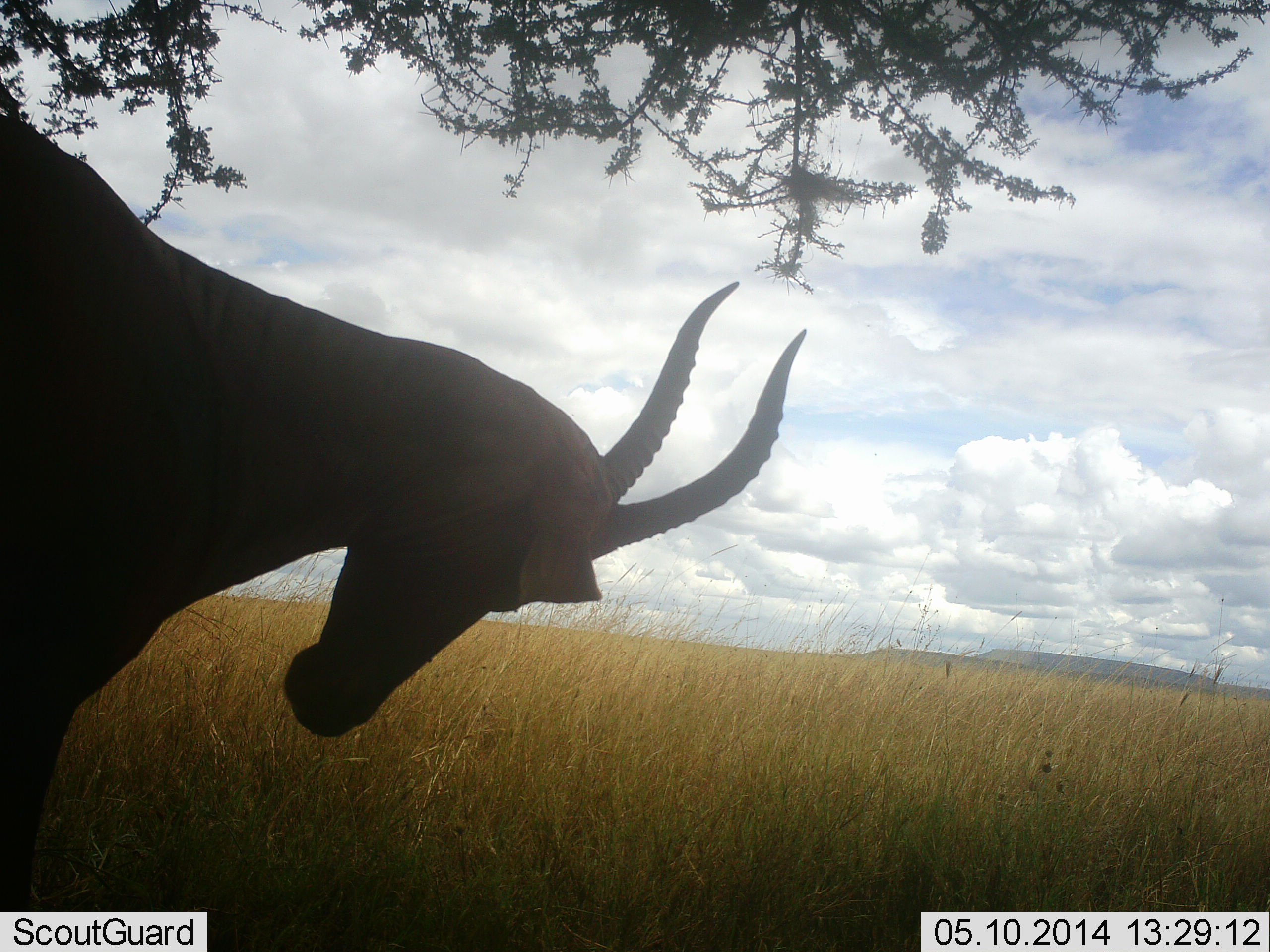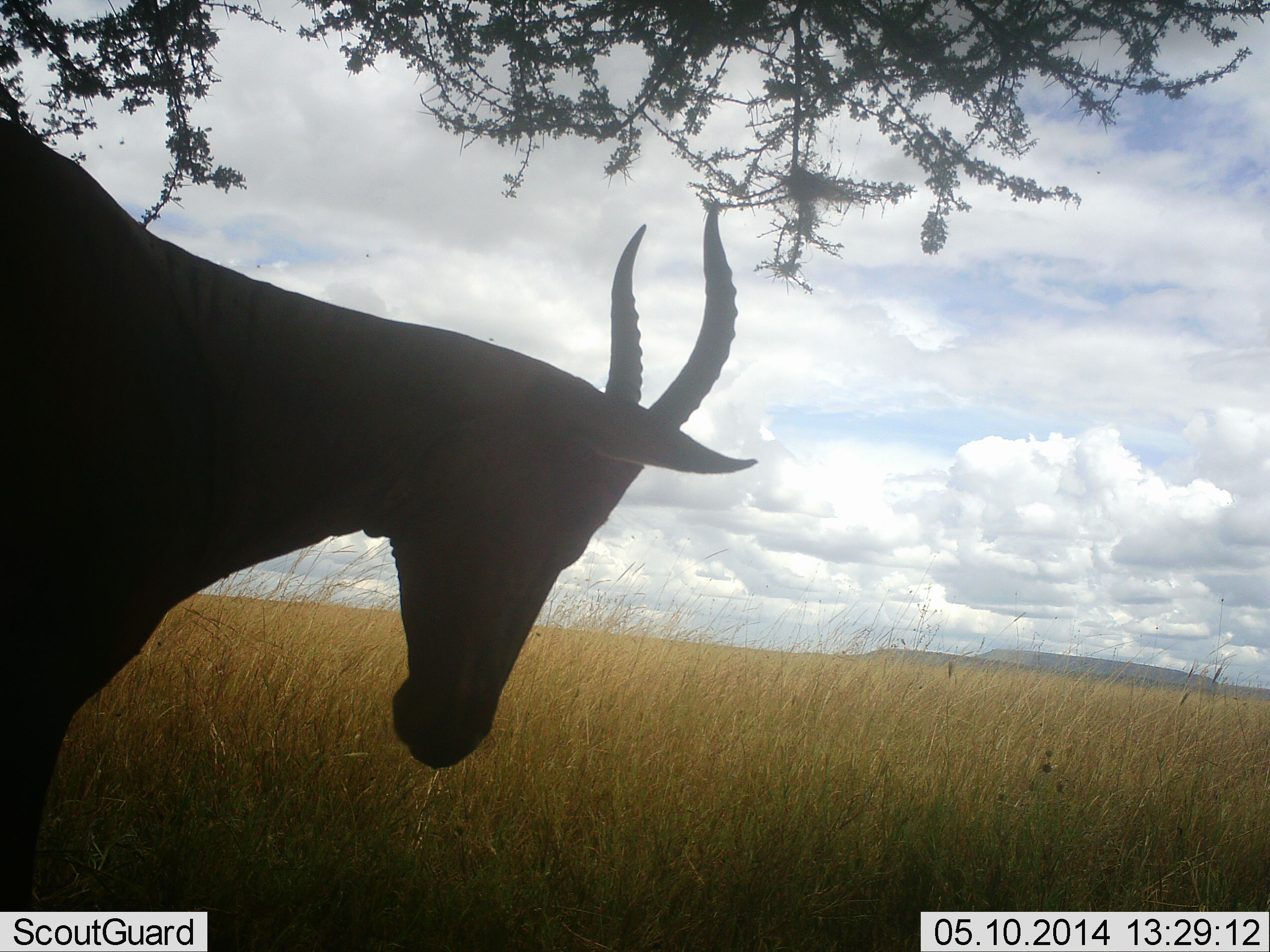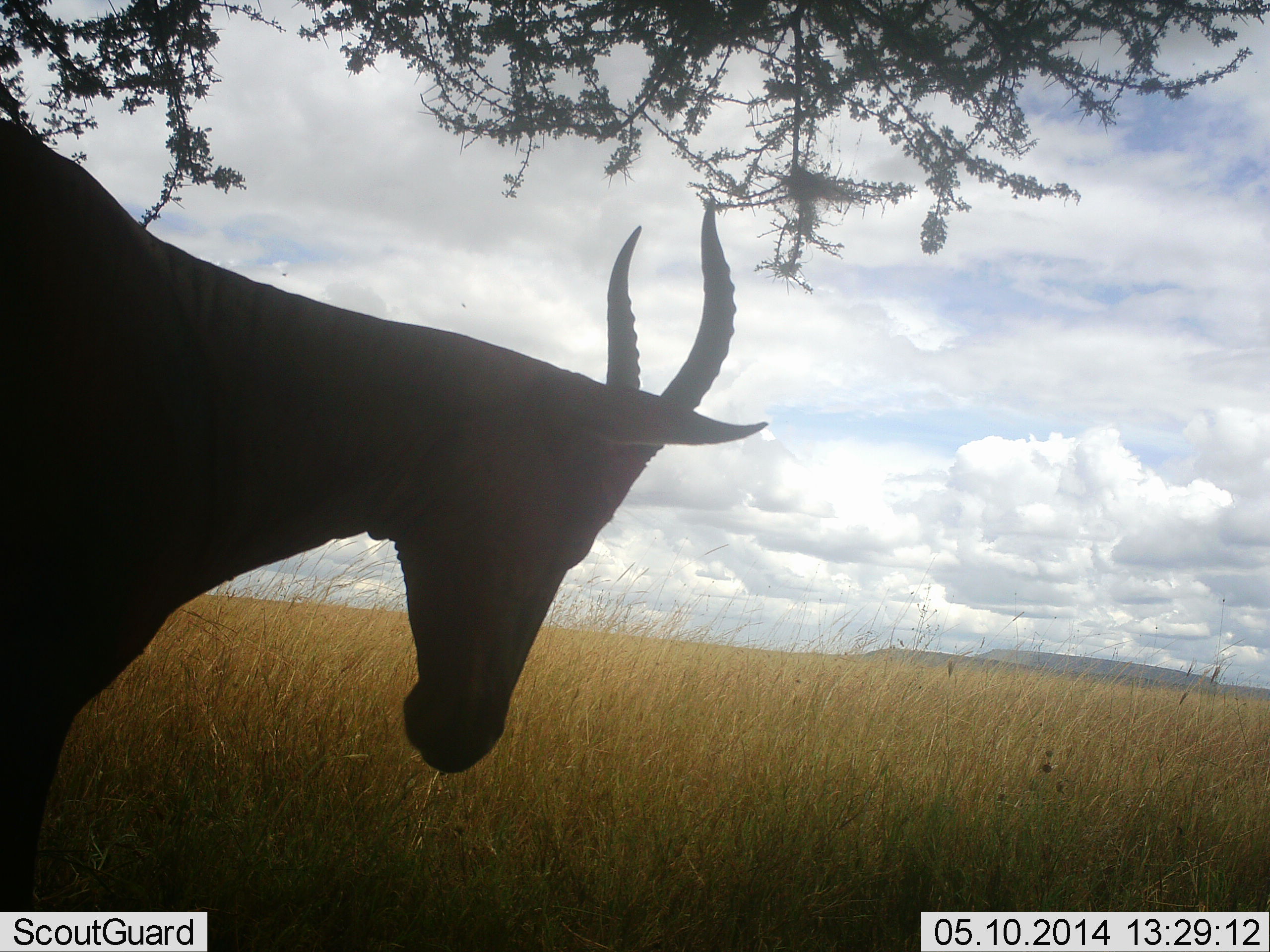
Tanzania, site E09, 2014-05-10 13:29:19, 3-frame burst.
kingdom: Animalia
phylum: Chordata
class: Mammalia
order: Artiodactyla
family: Bovidae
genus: Damaliscus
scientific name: Damaliscus lunatus jimela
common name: topi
Topi (Damaliscus lunatus jimela), count 1. Behavior (volunteer vote fractions): standing 100%, resting 0%, moving 0%, interacting 10%. Young present (vote fraction): 0%. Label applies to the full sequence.